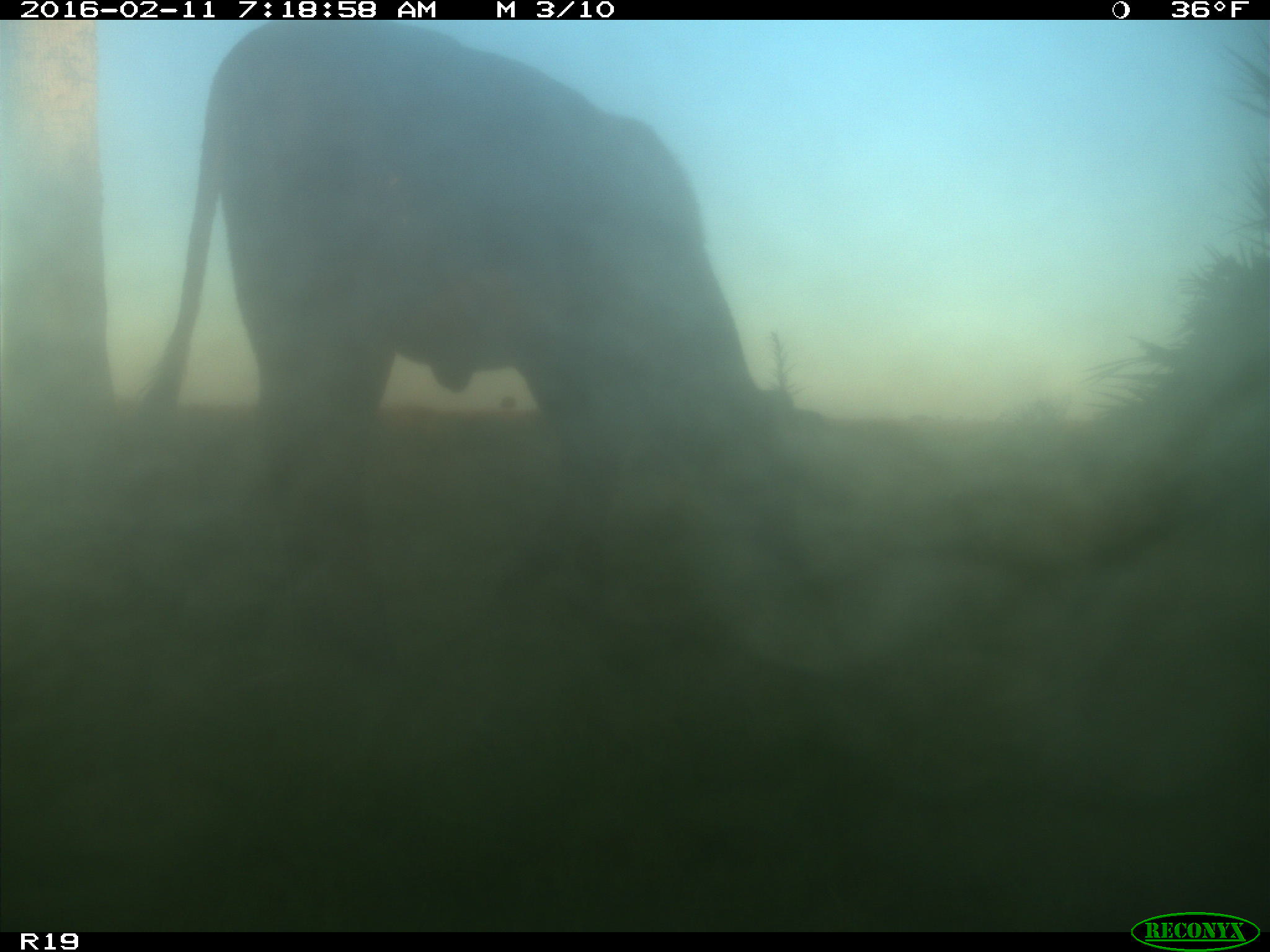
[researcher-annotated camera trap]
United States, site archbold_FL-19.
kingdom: Animalia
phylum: Chordata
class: Mammalia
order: Artiodactyla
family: Bovidae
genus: Bos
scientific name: Bos taurus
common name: domestic cow